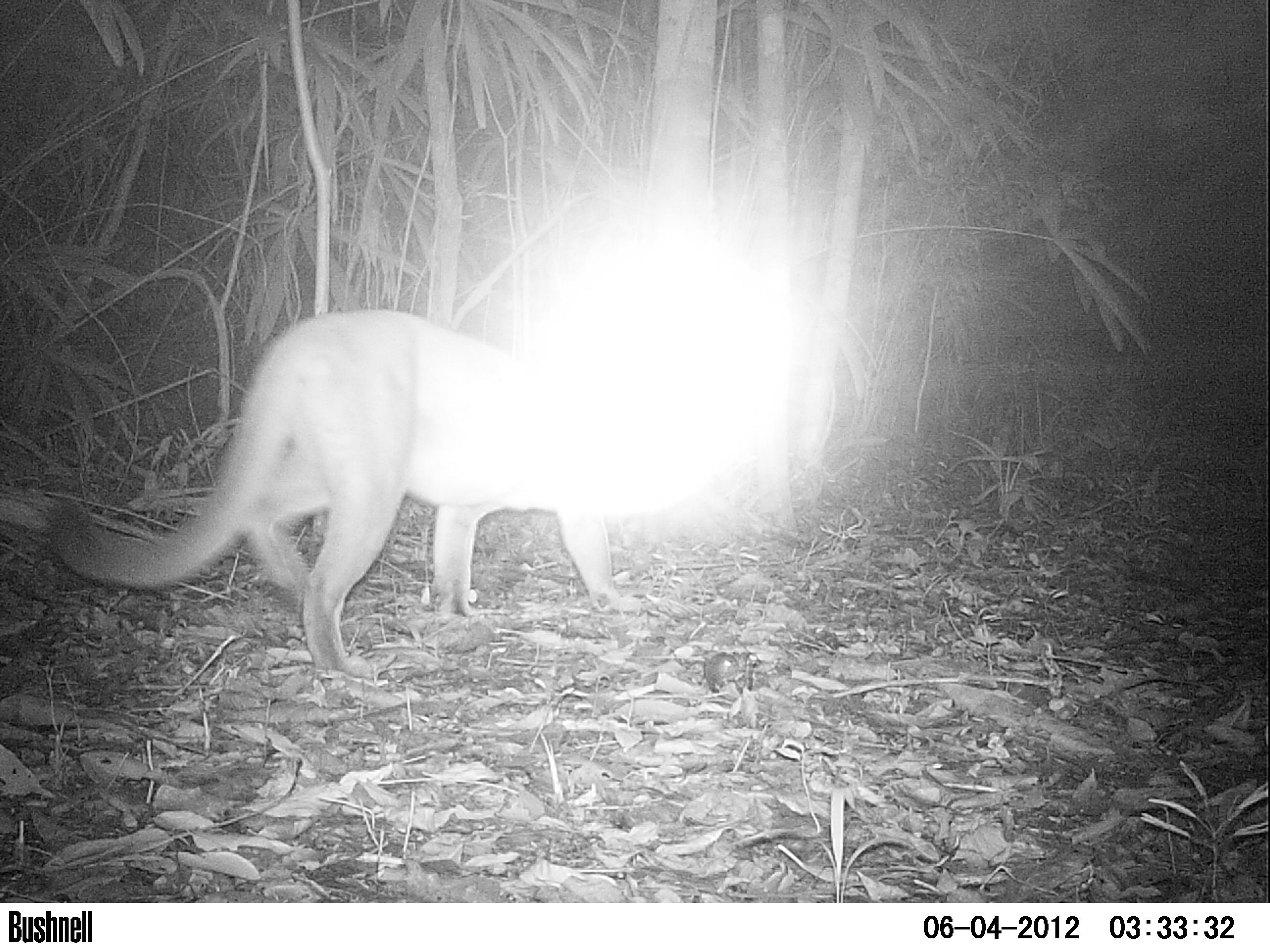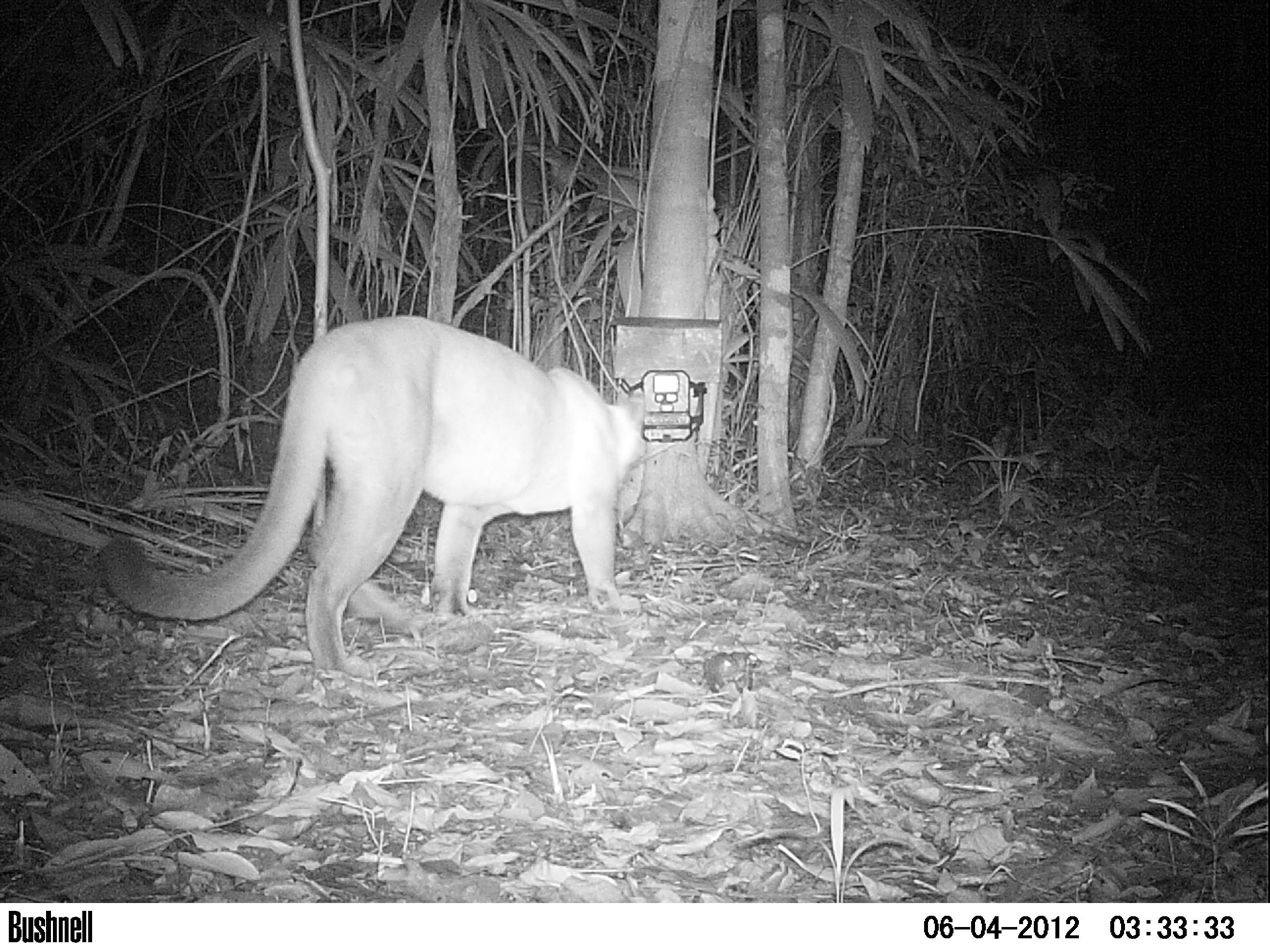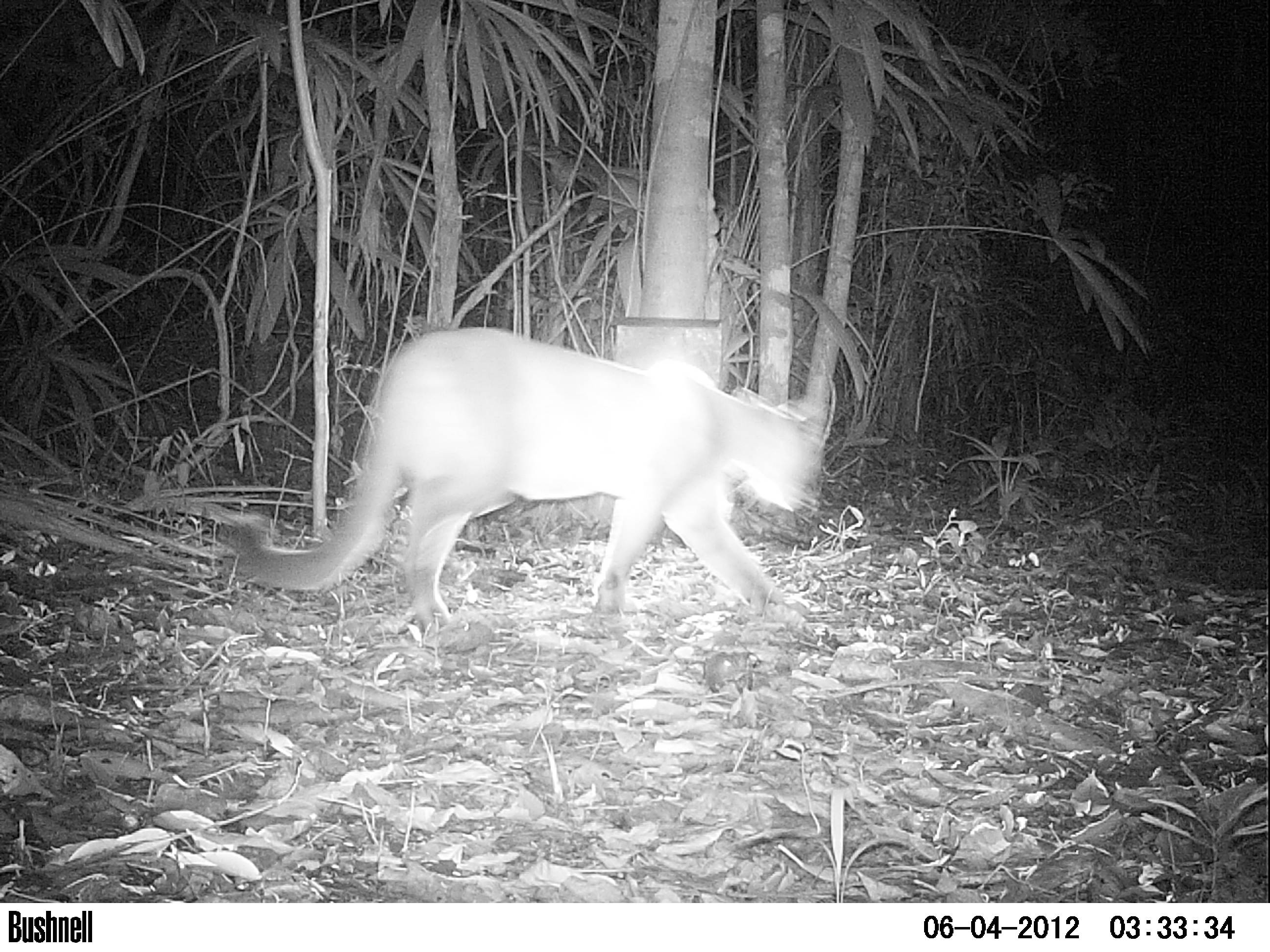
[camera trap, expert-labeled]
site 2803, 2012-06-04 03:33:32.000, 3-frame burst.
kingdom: Animalia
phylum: Chordata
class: Mammalia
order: Carnivora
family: Felidae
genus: Puma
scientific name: Puma concolor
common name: mountain lion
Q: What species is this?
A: Puma concolor (mountain lion).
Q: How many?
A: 1.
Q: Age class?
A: Adult.